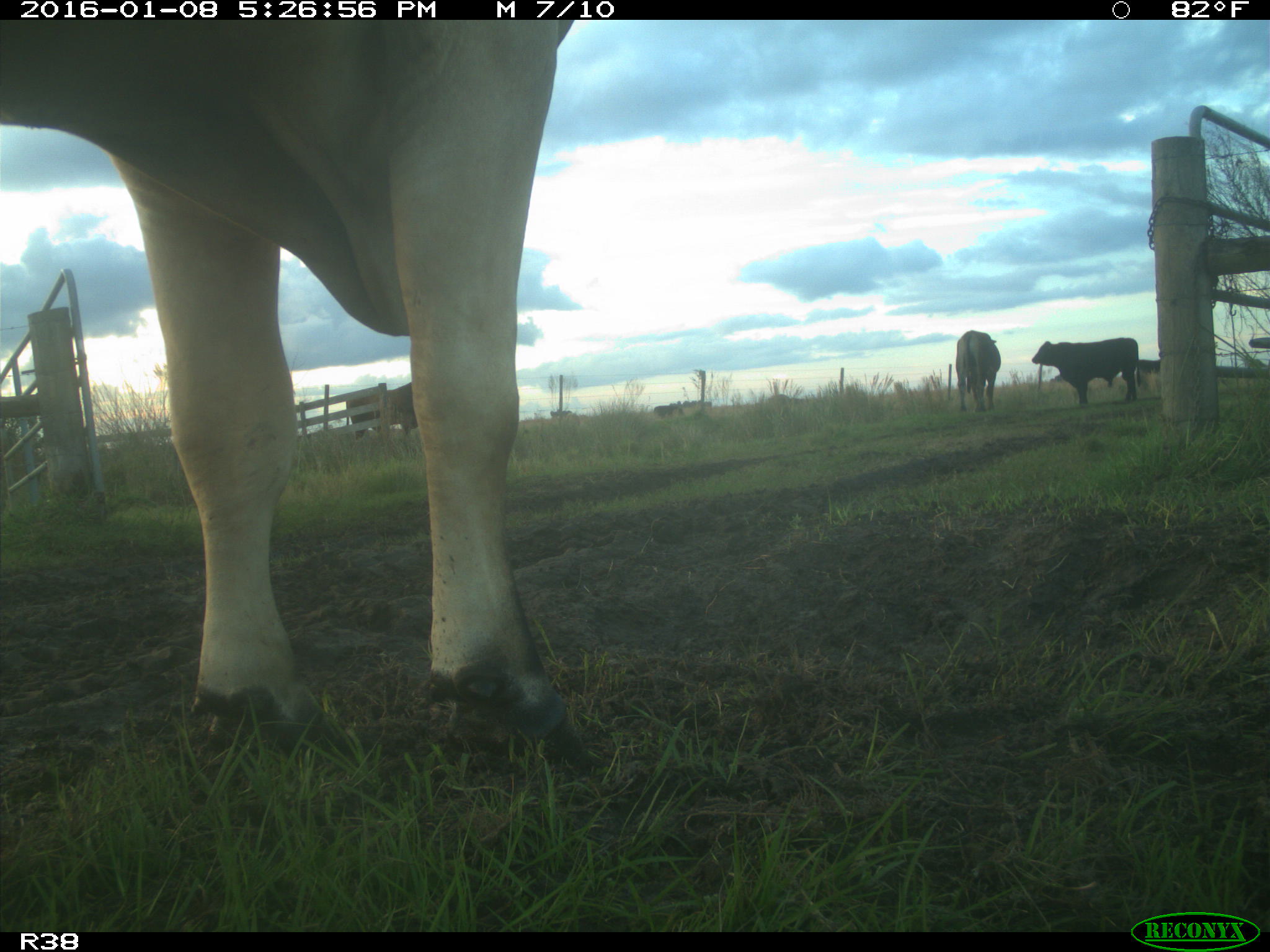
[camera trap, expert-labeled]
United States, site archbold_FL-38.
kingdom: Animalia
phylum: Chordata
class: Mammalia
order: Artiodactyla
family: Bovidae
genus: Bos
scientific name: Bos taurus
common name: domestic cow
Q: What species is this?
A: Bos taurus (domestic cow).